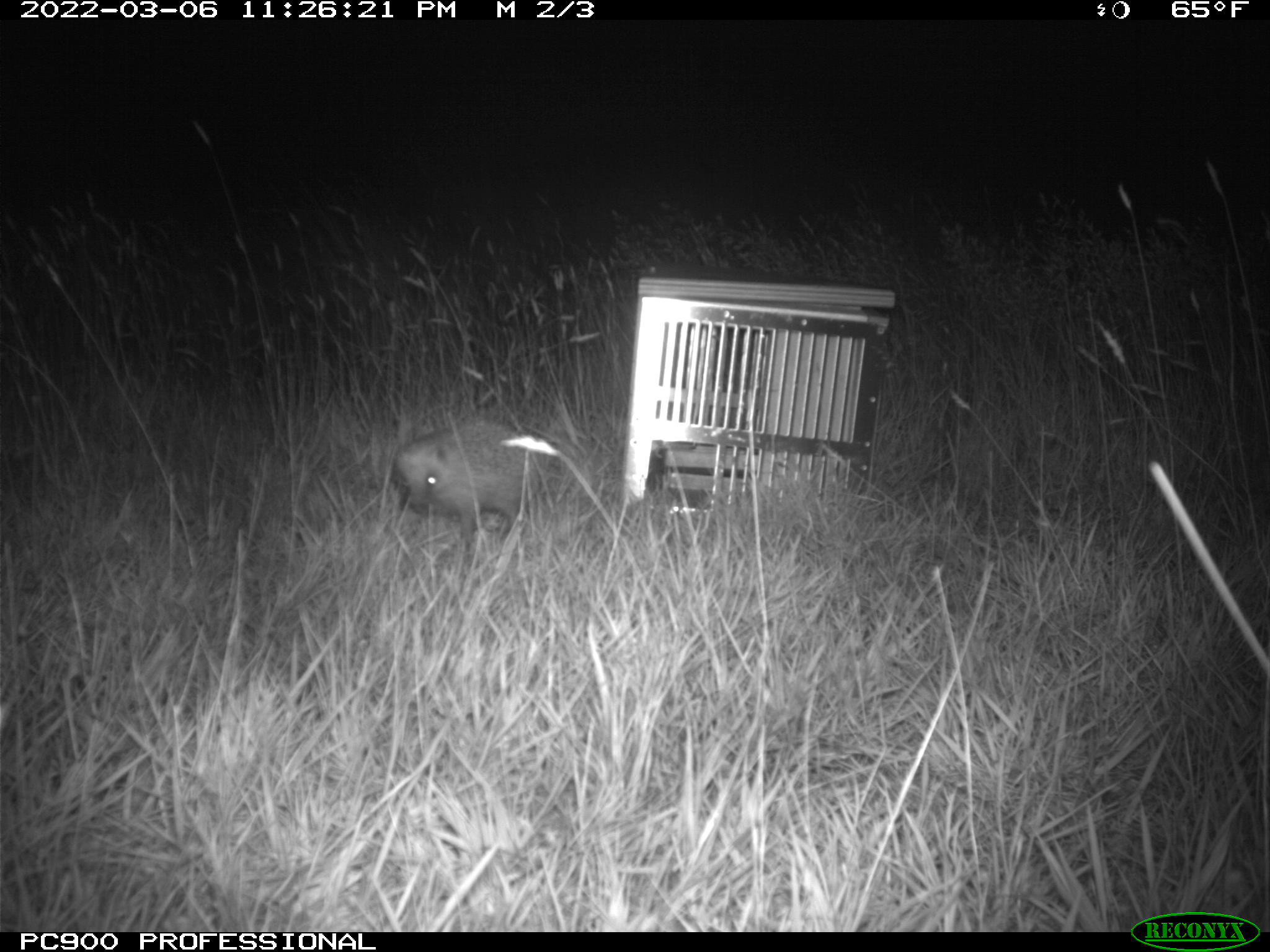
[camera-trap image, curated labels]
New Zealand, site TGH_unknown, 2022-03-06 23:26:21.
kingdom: Animalia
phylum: Chordata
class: Mammalia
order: Eulipotyphla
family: Erinaceidae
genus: Erinaceus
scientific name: Erinaceus europaeus europaeus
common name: european hedgehog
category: hedgehog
Hedgehog (european hedgehog) (Erinaceus europaeus europaeus).